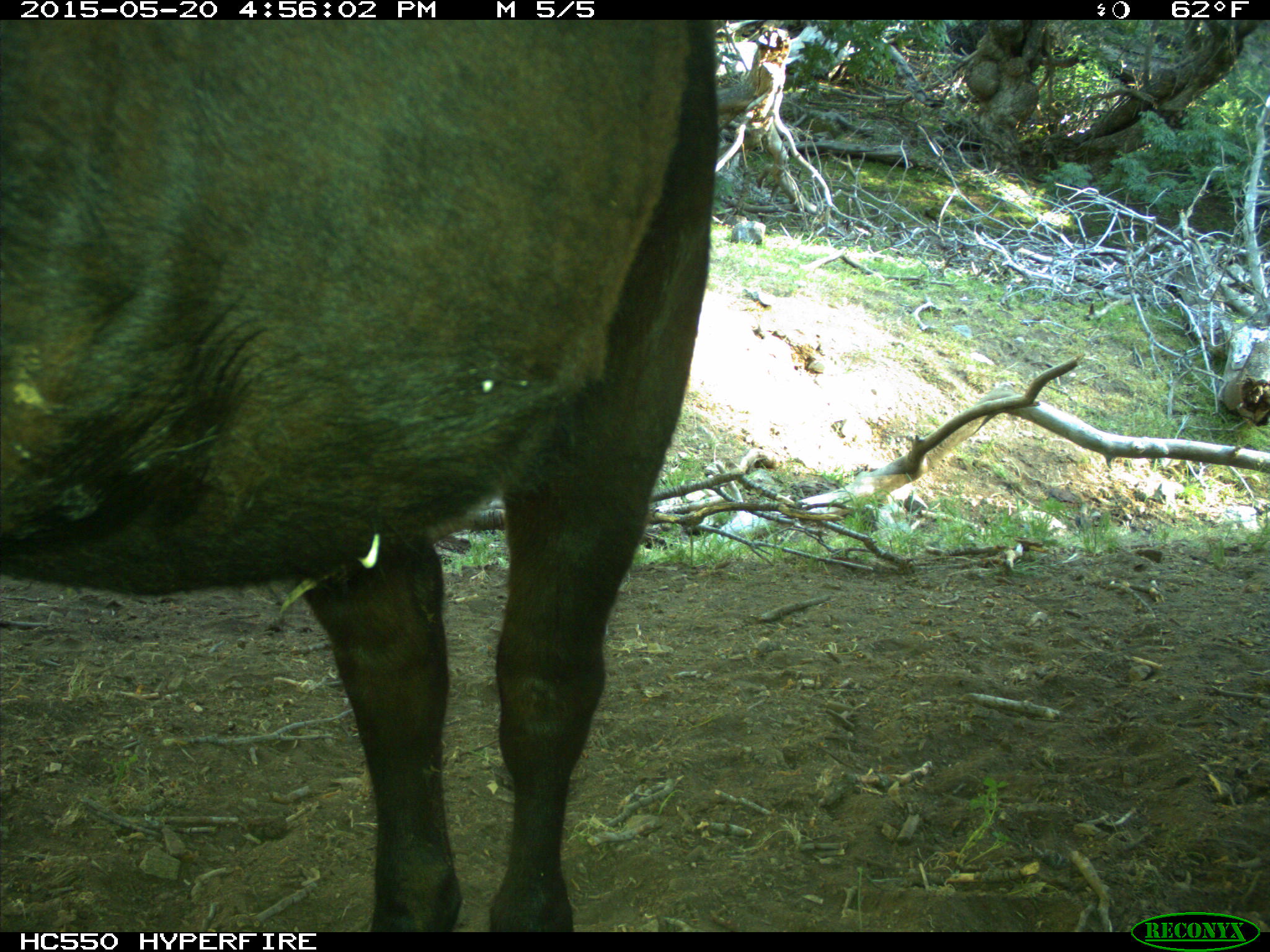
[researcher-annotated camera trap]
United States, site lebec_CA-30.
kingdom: Animalia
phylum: Chordata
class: Mammalia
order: Artiodactyla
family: Bovidae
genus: Bos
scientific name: Bos taurus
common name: domestic cow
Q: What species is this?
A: Bos taurus (domestic cow).